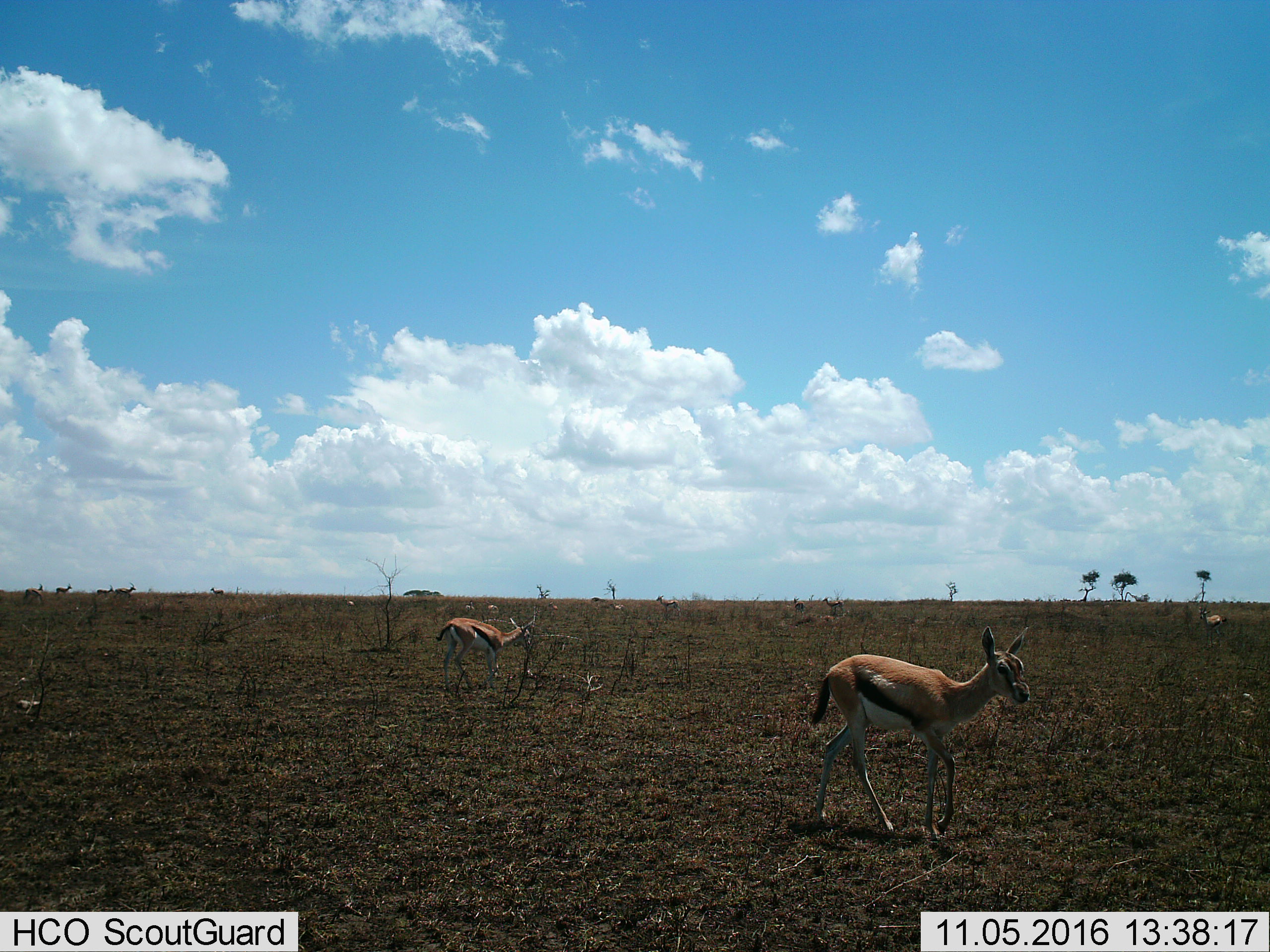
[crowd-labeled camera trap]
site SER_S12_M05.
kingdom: Animalia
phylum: Chordata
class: Mammalia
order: Artiodactyla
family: Bovidae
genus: Eudorcas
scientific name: Eudorcas thomsonii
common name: thomson's gazelle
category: gazellethomsons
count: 2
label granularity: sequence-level